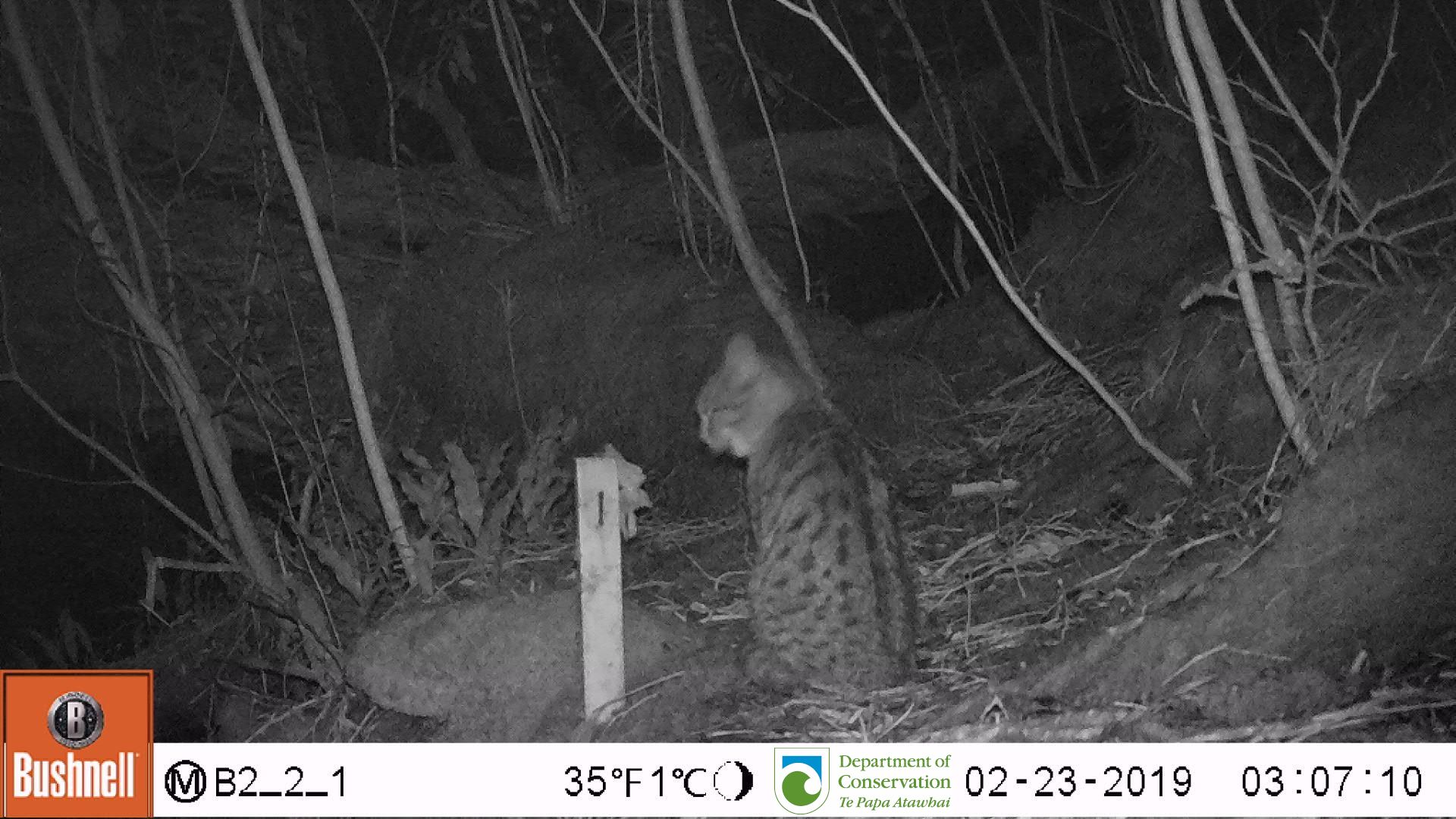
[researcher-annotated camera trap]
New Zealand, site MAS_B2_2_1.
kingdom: Animalia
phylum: Chordata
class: Mammalia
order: Carnivora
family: Felidae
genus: Felis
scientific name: Felis catus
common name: domestic cat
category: cat